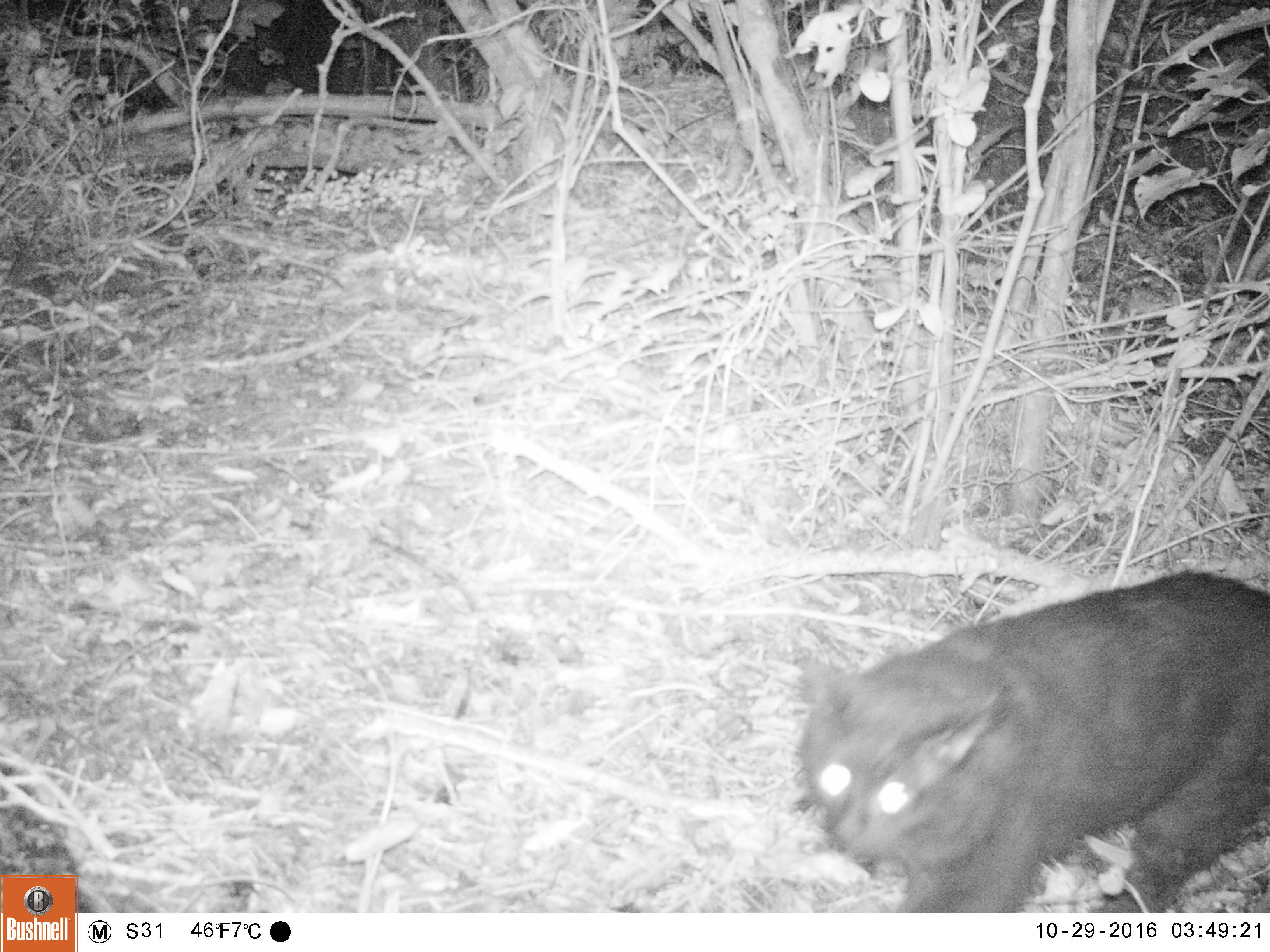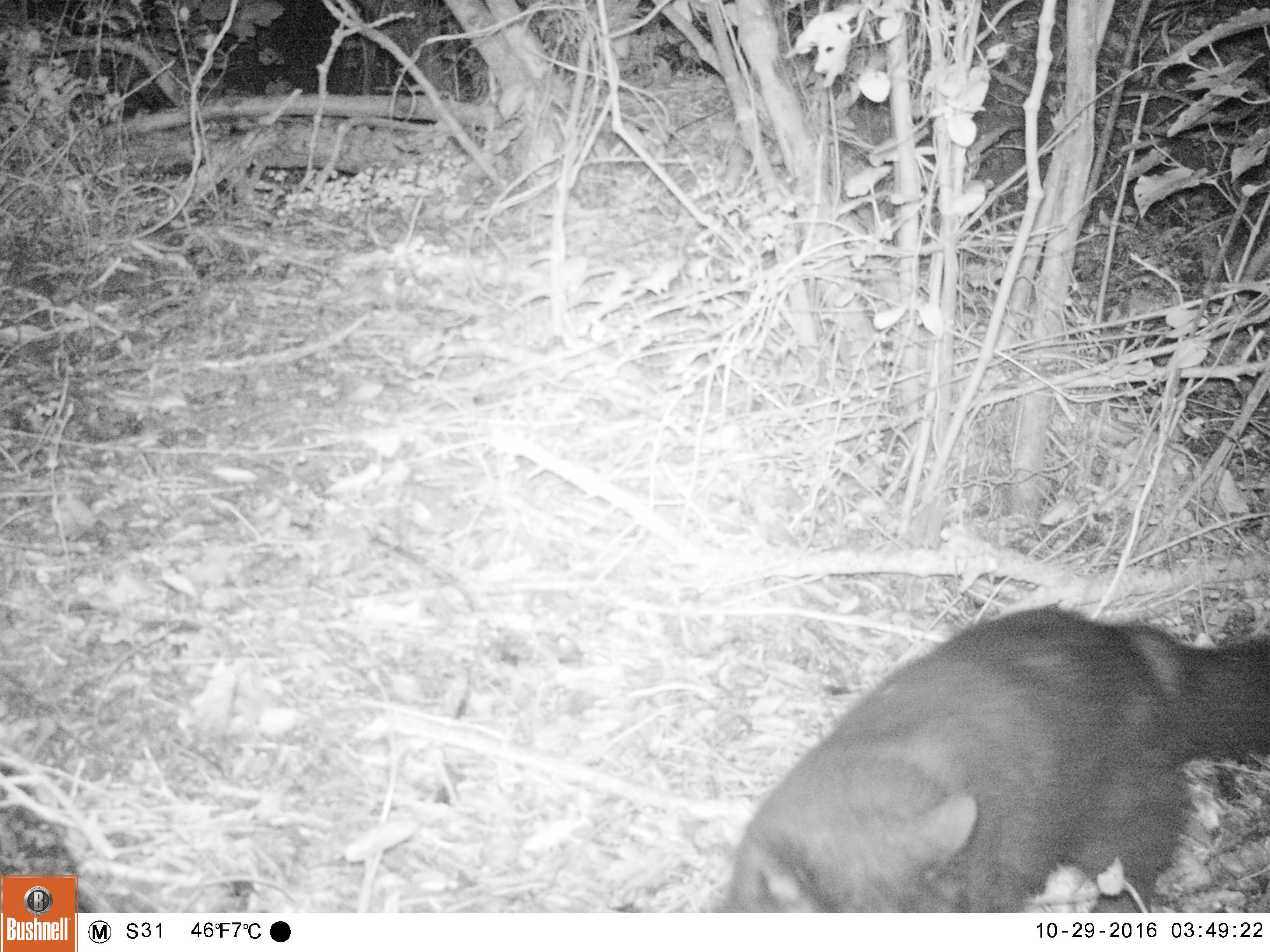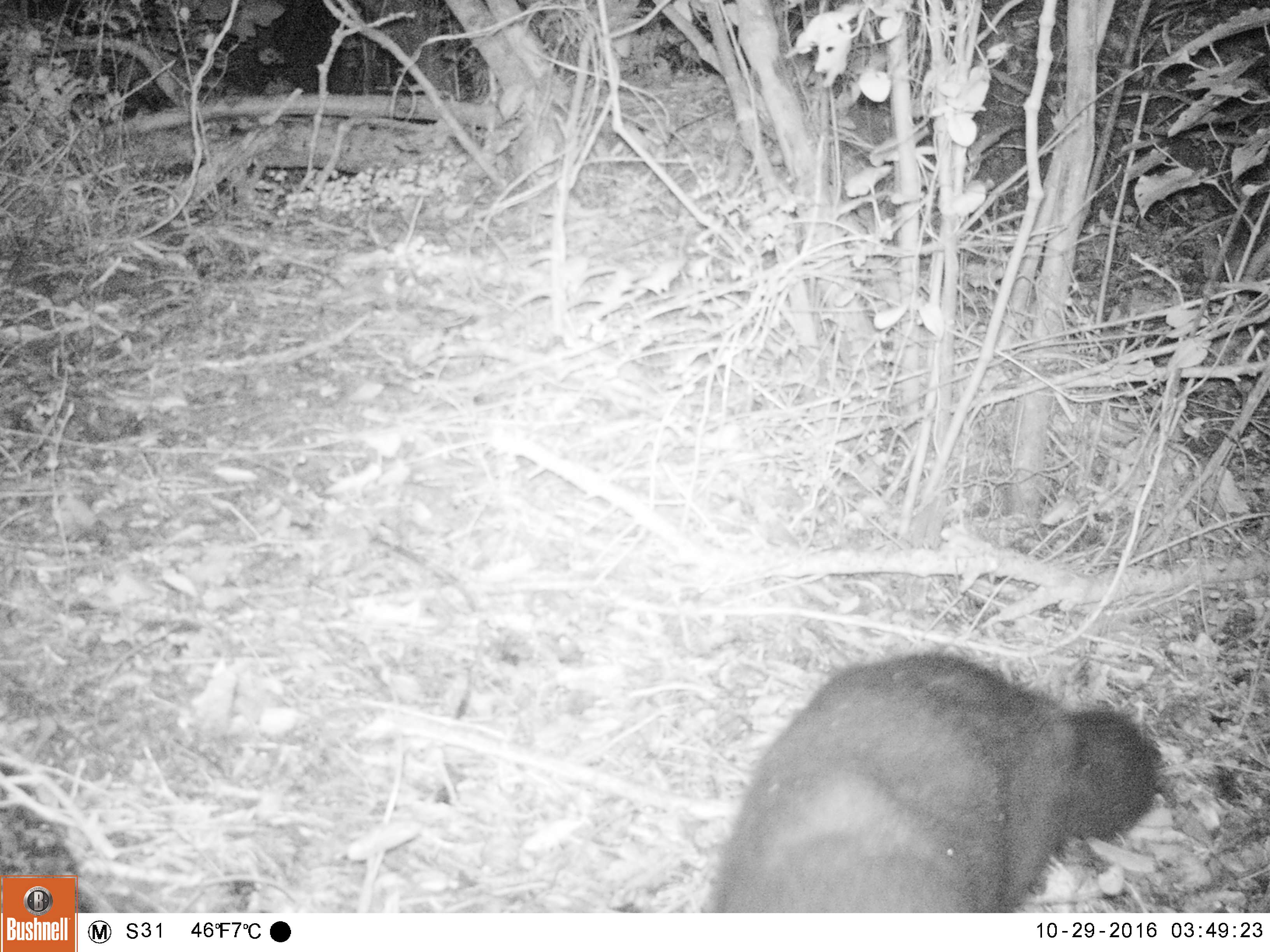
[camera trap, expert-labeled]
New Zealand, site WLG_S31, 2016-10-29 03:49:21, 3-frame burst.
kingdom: Animalia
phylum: Chordata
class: Mammalia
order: Carnivora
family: Felidae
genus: Felis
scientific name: Felis catus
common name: domestic cat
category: cat